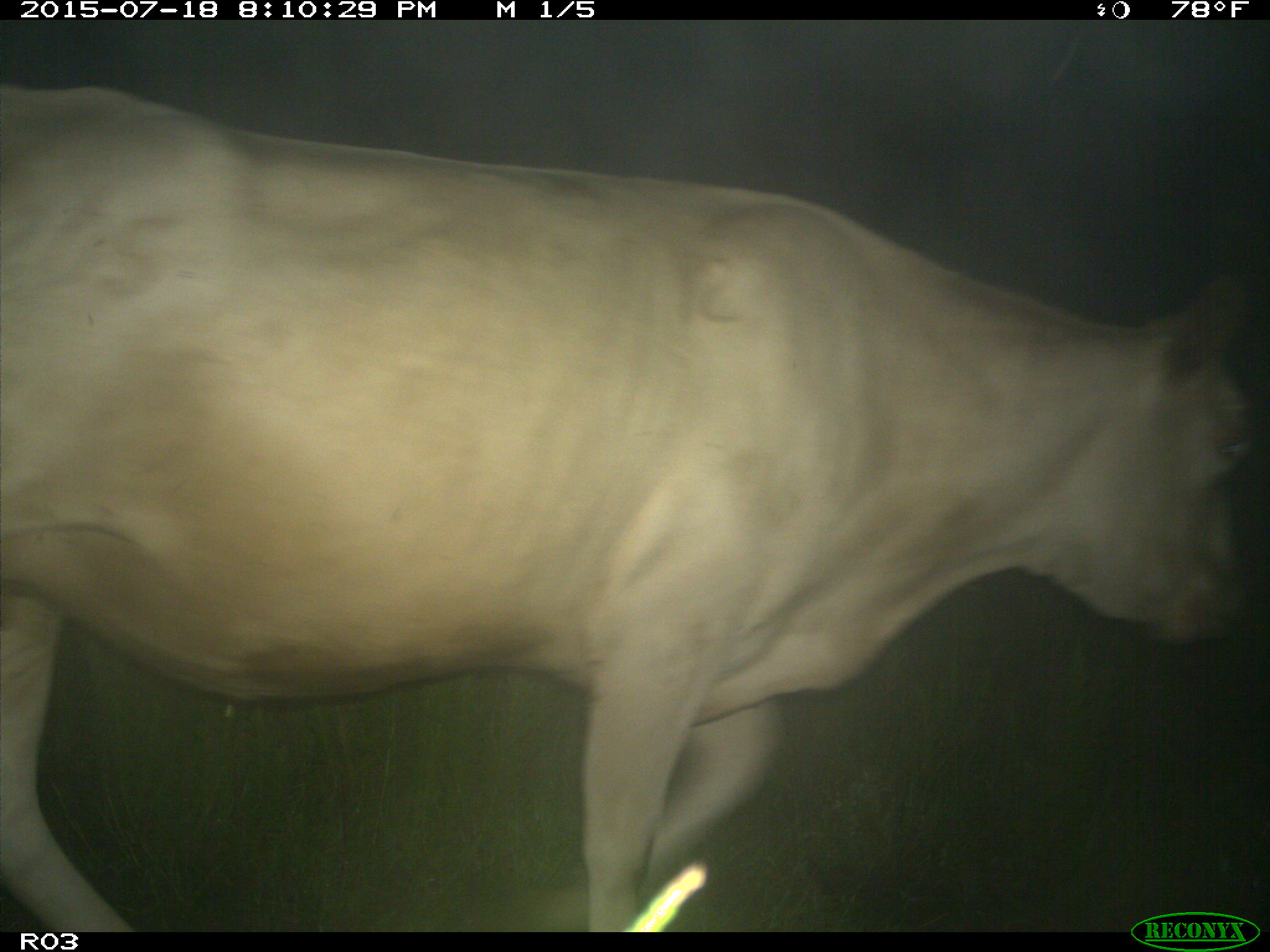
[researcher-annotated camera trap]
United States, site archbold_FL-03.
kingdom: Animalia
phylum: Chordata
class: Mammalia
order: Artiodactyla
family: Bovidae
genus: Bos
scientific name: Bos taurus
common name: domestic cow